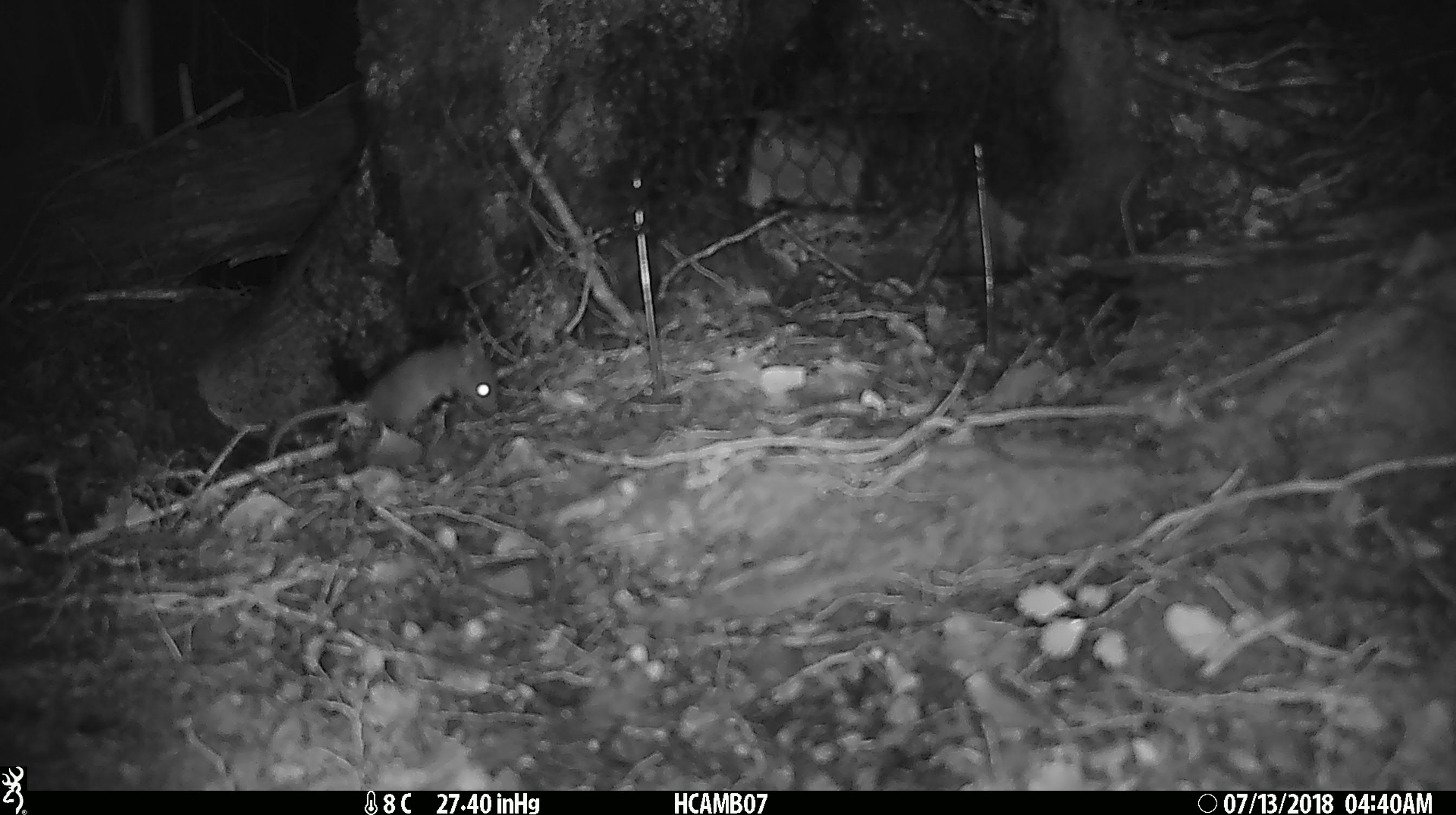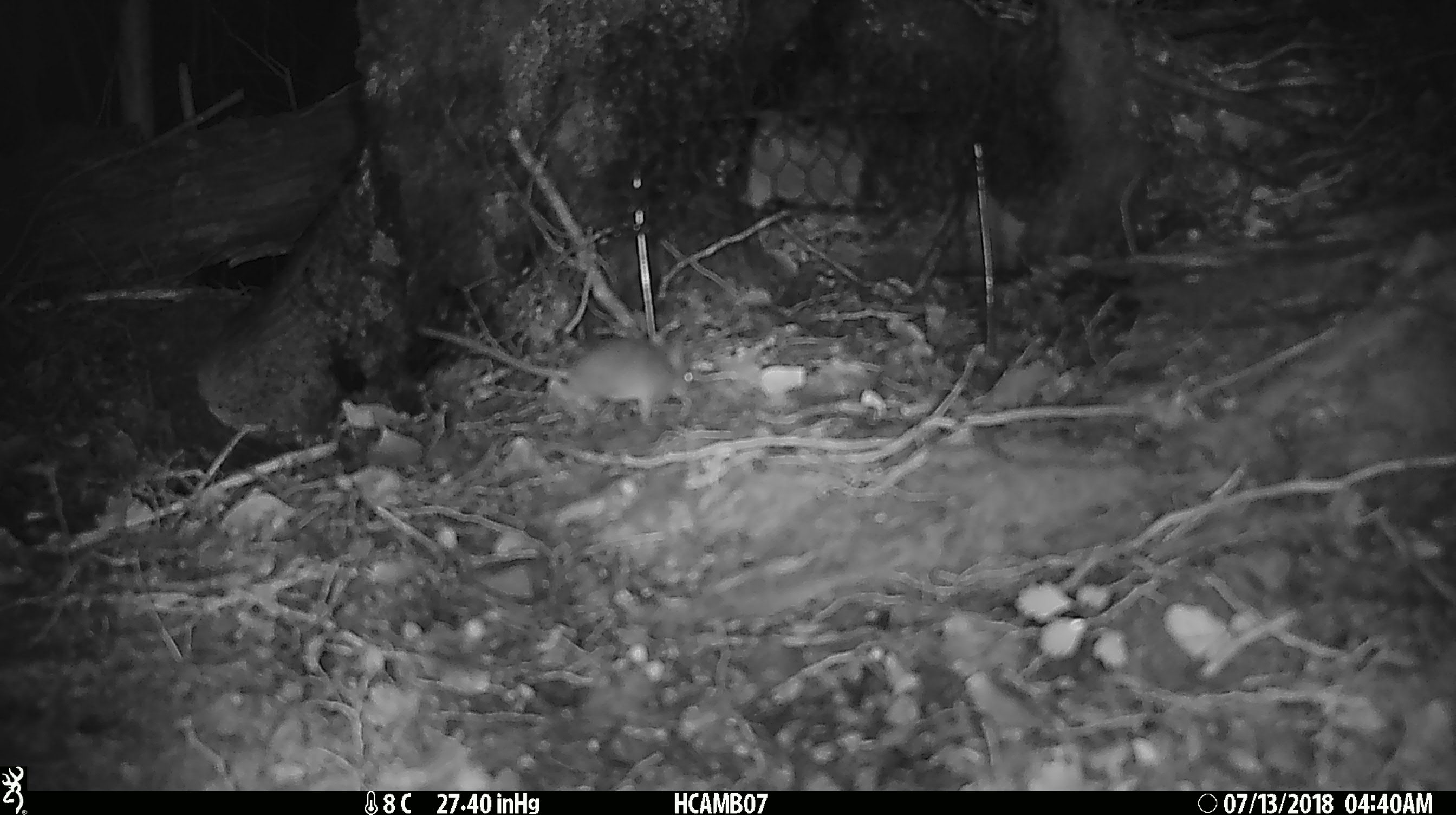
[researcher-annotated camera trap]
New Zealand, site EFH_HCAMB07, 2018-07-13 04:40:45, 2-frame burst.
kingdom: Animalia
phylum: Chordata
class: Mammalia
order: Rodentia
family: Muridae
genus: Mus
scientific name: Mus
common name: mouse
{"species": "mouse (Mus)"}